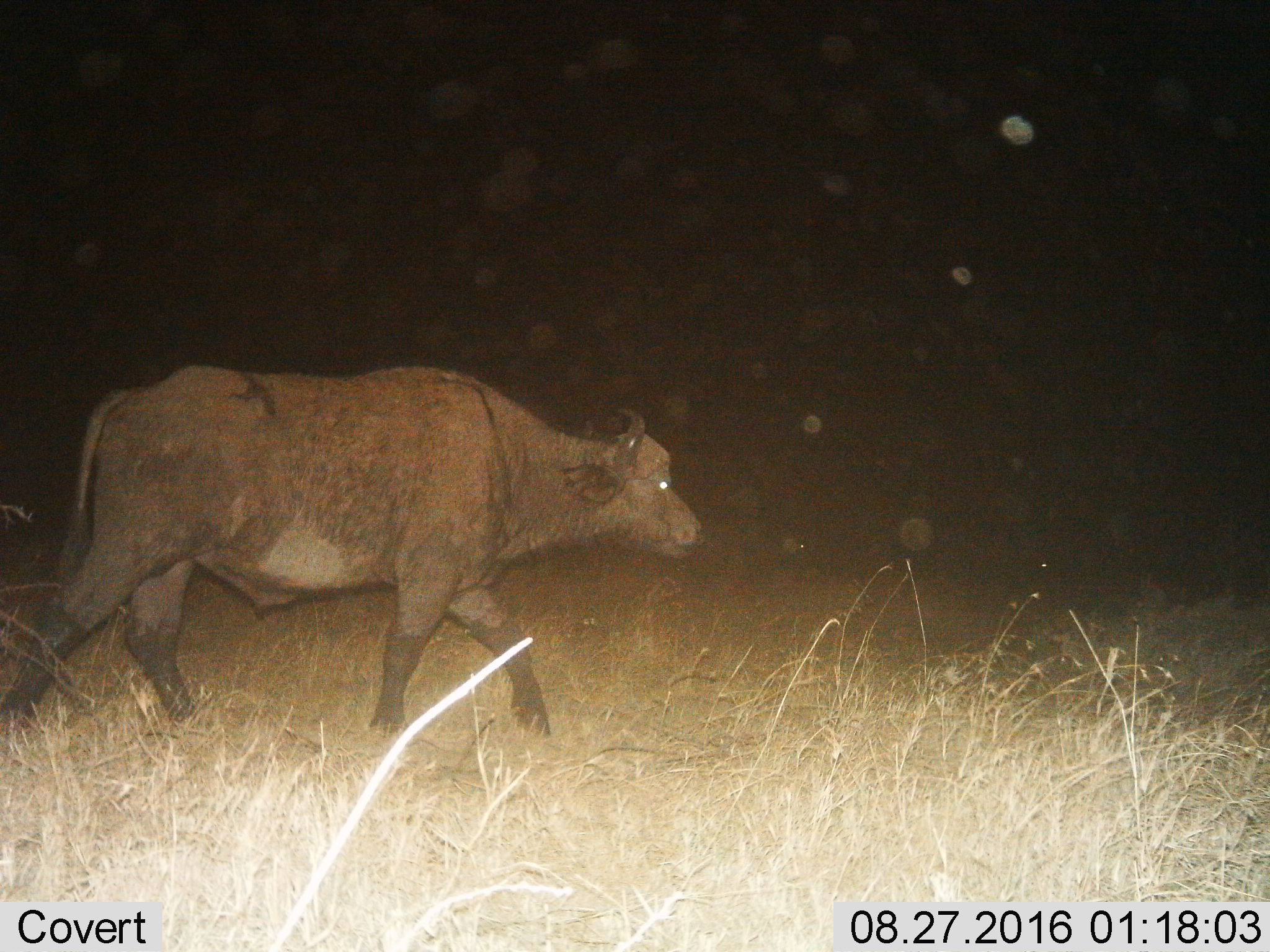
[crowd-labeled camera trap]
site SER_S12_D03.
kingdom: Animalia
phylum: Chordata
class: Mammalia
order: Artiodactyla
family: Bovidae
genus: Syncerus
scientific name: Syncerus caffer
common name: african buffalo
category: buffalo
Buffalo (african buffalo) (Syncerus caffer), count 1. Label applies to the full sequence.